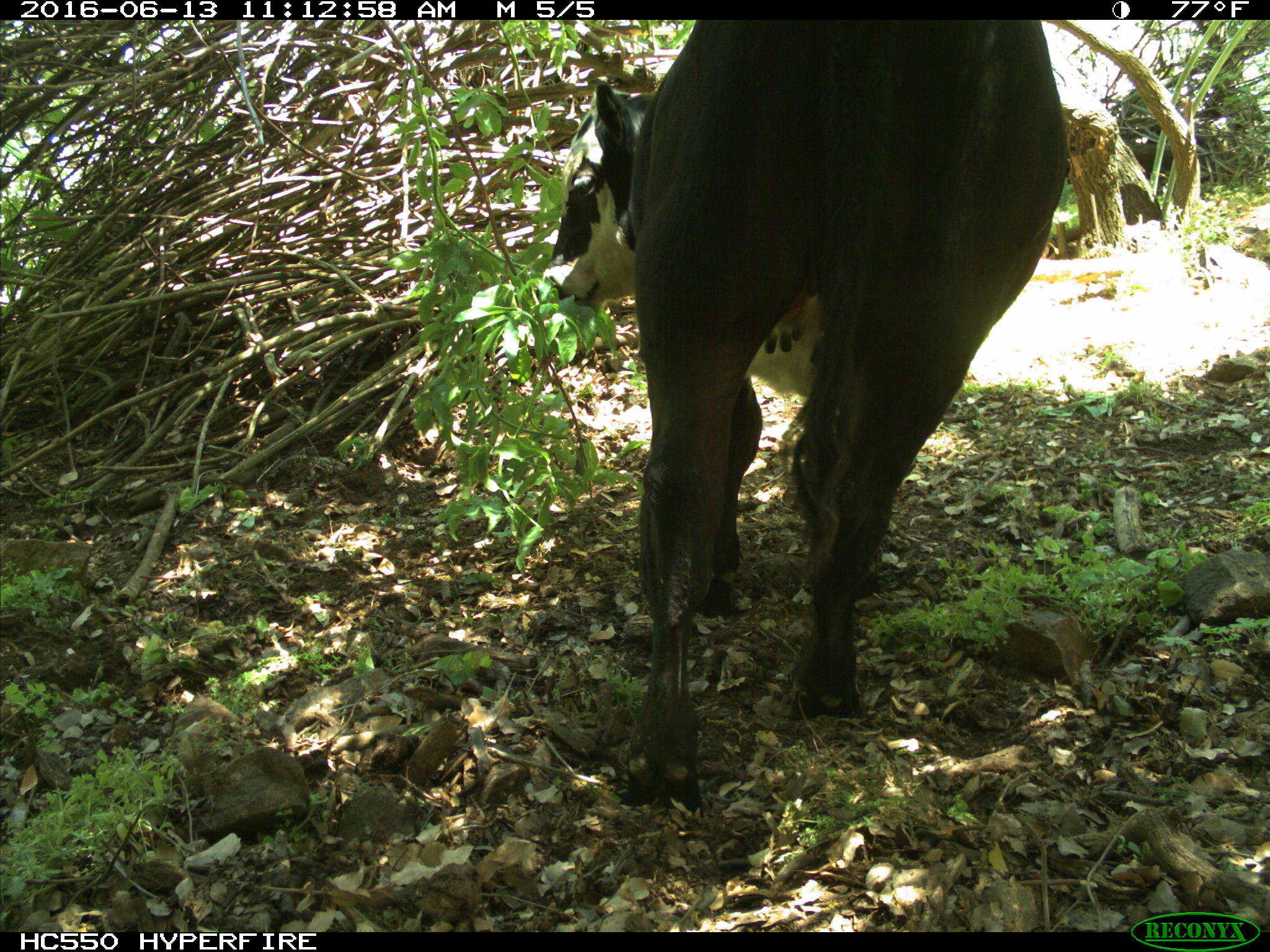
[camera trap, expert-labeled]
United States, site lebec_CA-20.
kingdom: Animalia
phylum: Chordata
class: Mammalia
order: Artiodactyla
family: Bovidae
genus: Bos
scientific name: Bos taurus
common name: domestic cow